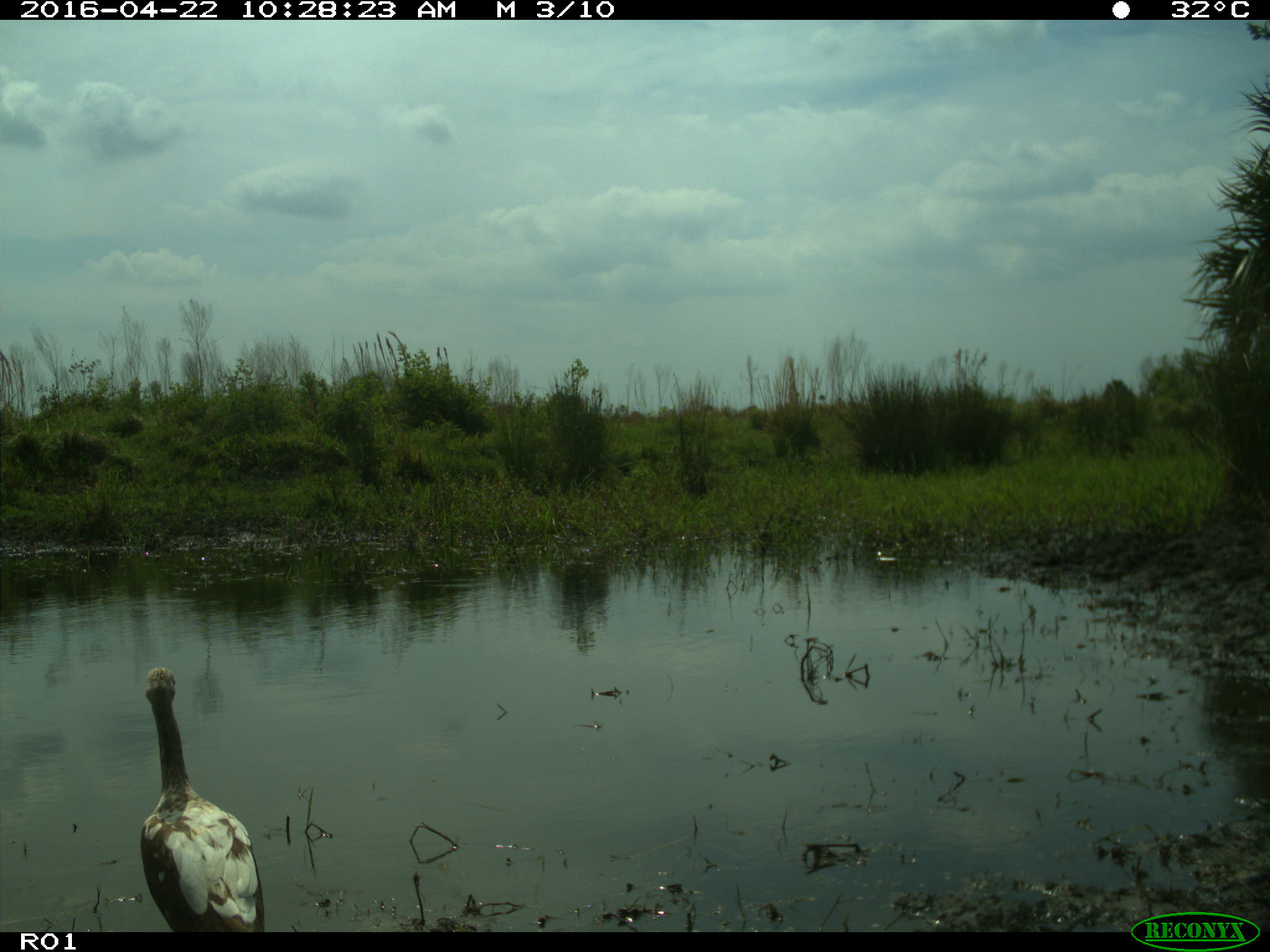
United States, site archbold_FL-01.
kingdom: Animalia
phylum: Chordata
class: Aves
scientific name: Aves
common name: birds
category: unidentified bird